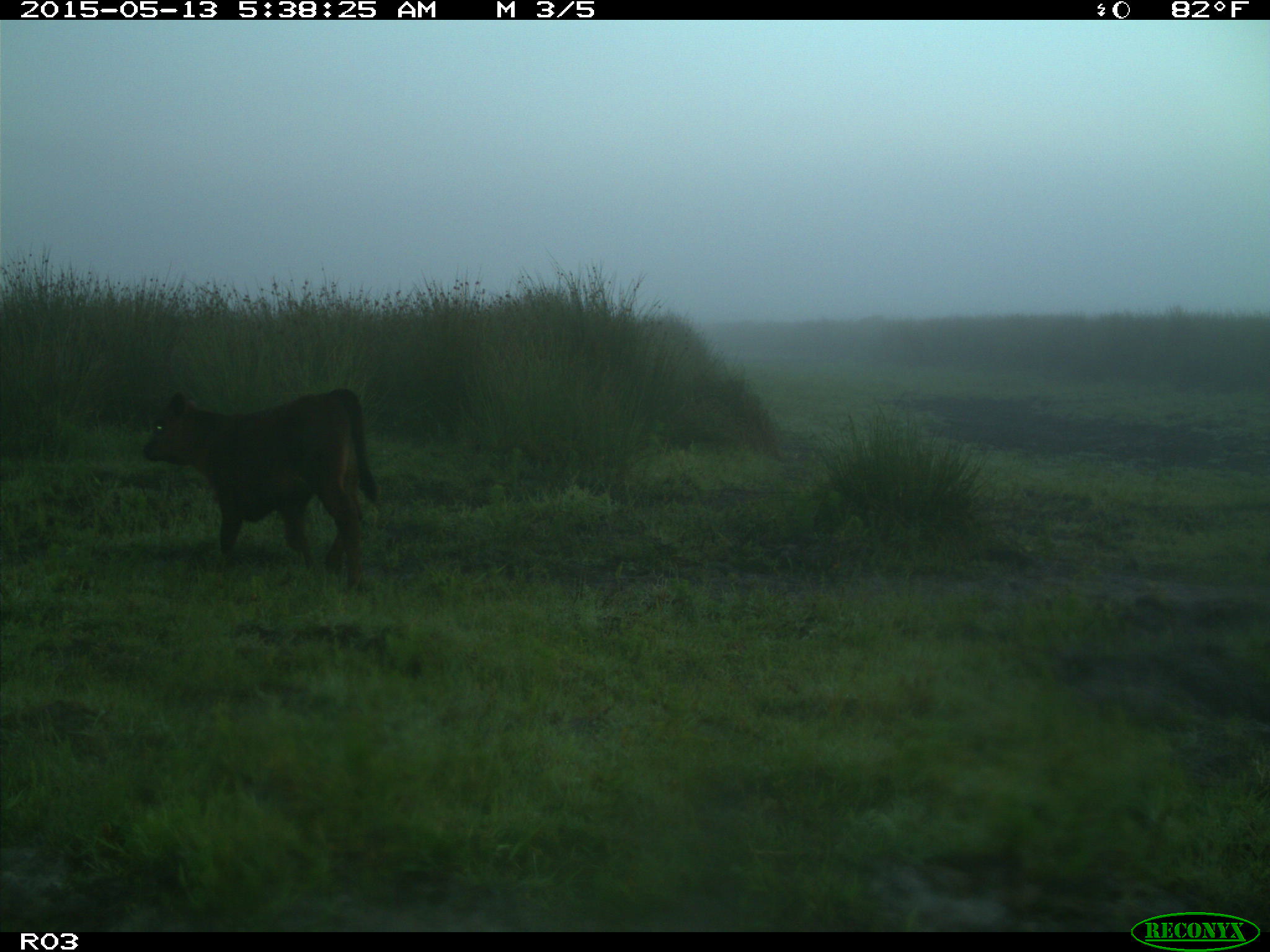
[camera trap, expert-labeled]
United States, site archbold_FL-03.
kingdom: Animalia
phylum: Chordata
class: Mammalia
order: Artiodactyla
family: Bovidae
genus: Bos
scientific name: Bos taurus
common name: domestic cow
Bos taurus (domestic cow).